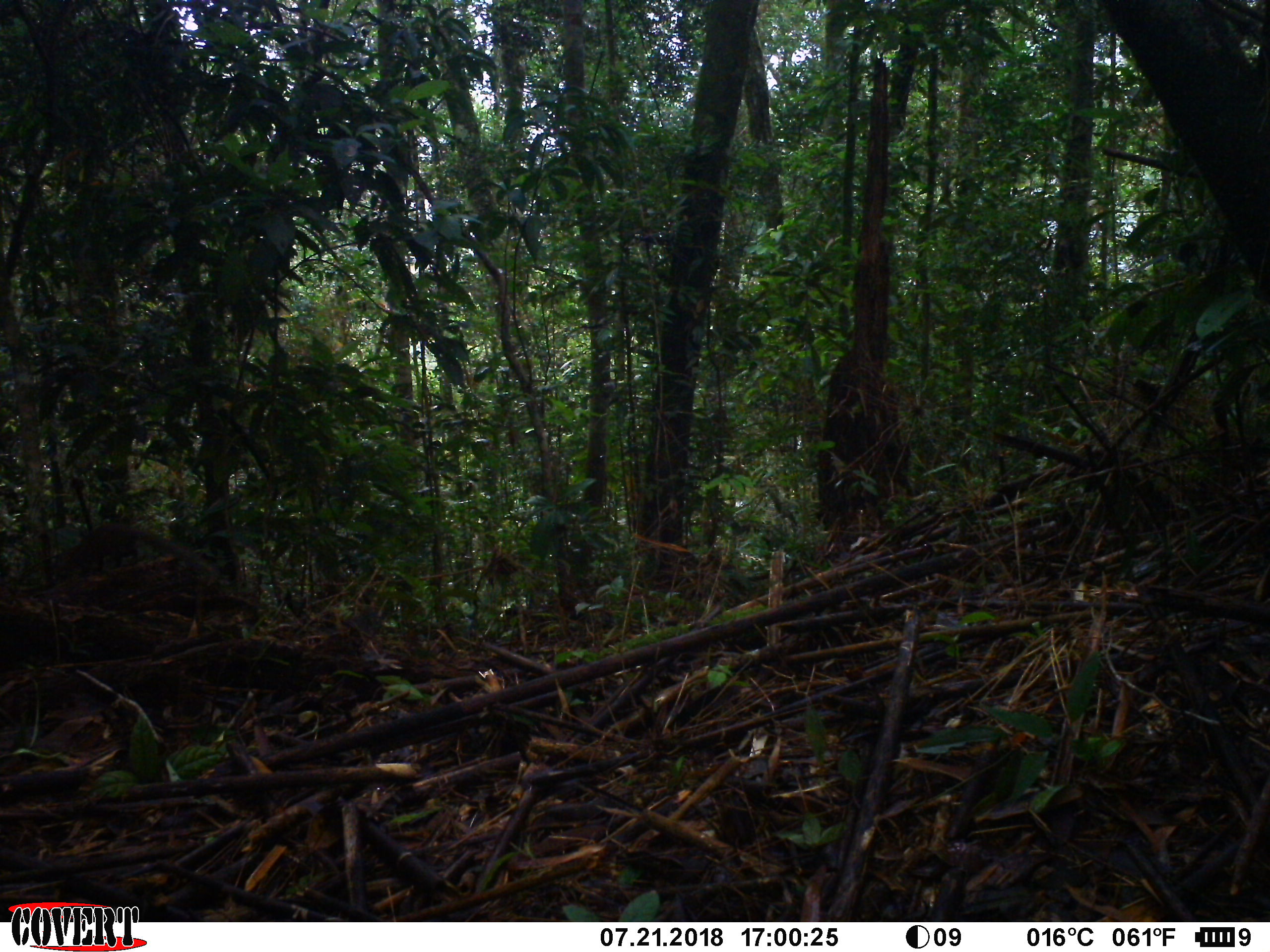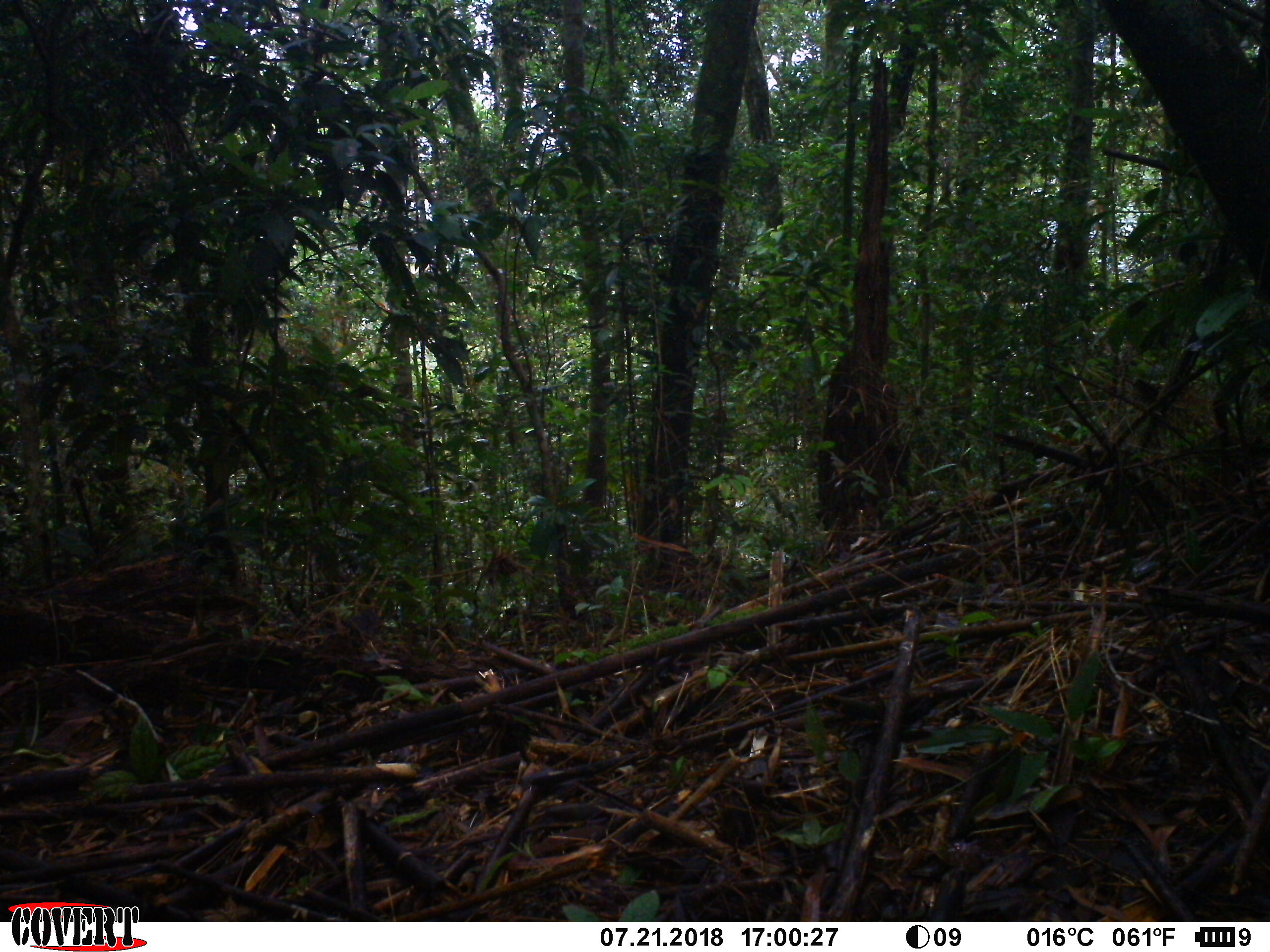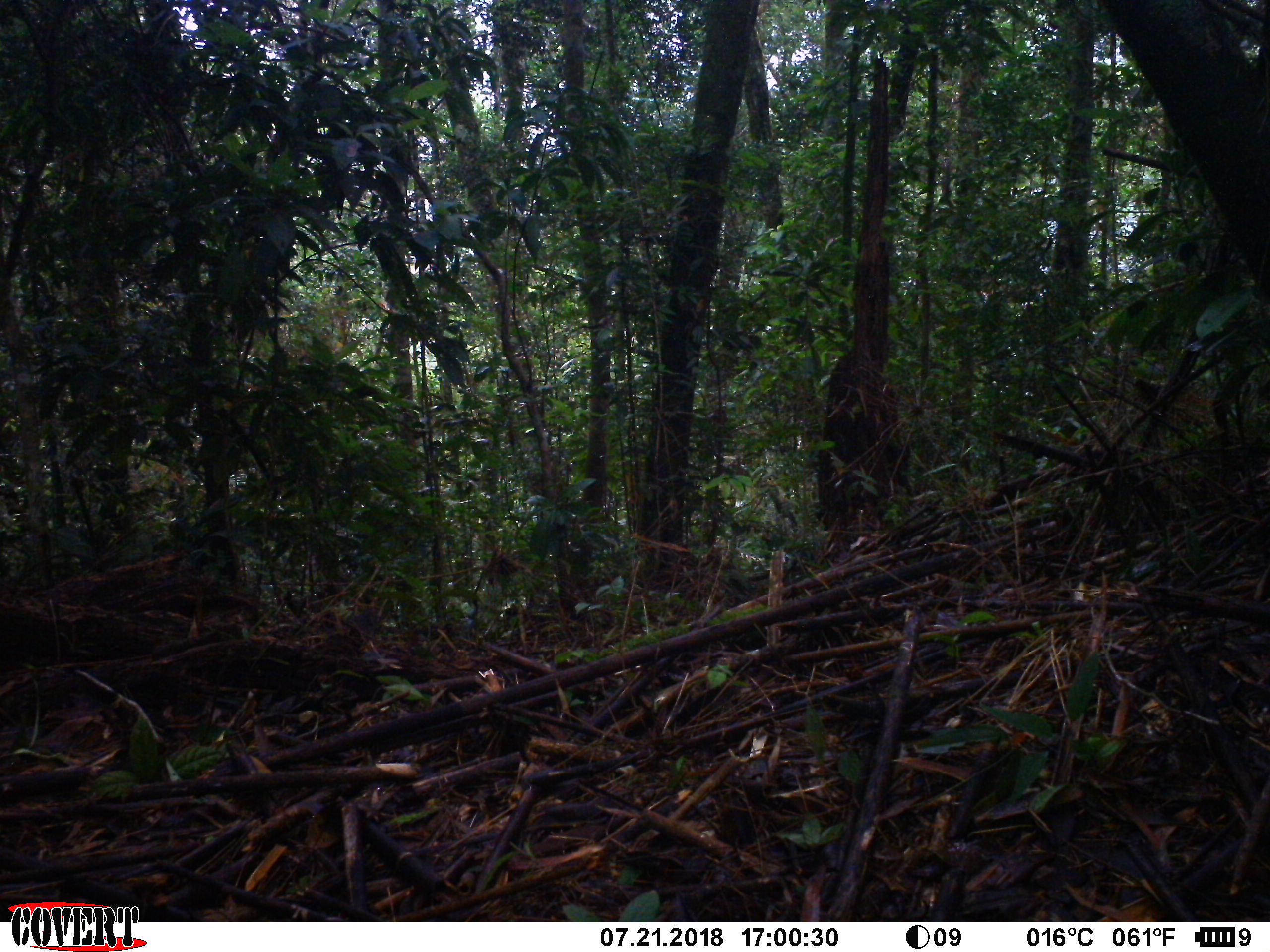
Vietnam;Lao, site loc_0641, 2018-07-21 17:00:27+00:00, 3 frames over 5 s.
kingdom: Animalia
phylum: Chordata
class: Mammalia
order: Rodentia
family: Sciuridae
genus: Dremomys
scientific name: Dremomys rufigenis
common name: red-cheeked squirrel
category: red cheeked squirrel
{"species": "red cheeked squirrel (red-cheeked squirrel) (Dremomys rufigenis)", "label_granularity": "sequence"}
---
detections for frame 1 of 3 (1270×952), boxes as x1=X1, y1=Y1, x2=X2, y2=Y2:
red cheeked squirrel: x1=52, y1=520, x2=213, y2=579